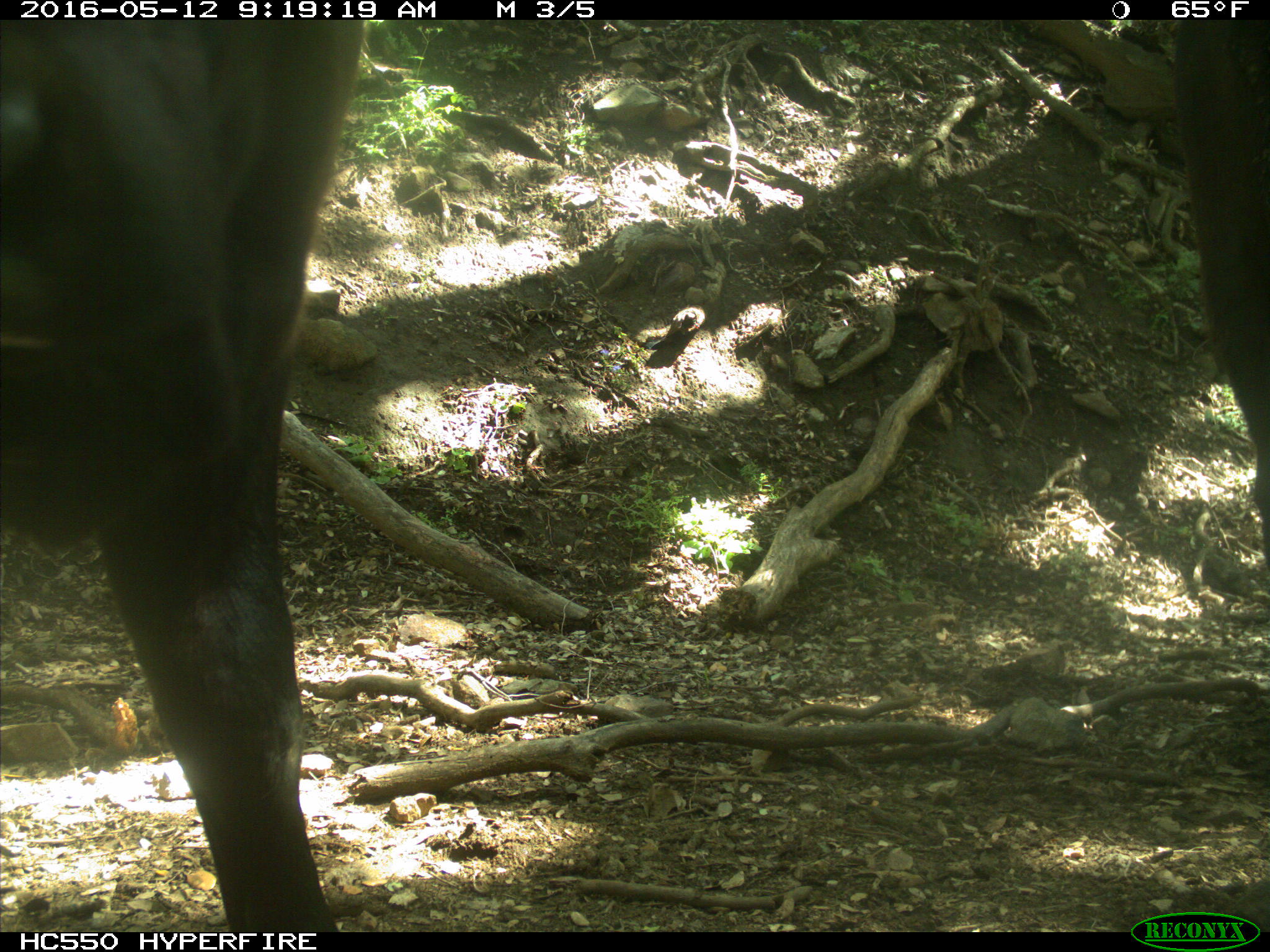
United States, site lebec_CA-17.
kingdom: Animalia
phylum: Chordata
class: Mammalia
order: Artiodactyla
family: Bovidae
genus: Bos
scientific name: Bos taurus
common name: domestic cow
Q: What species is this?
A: Bos taurus (domestic cow).